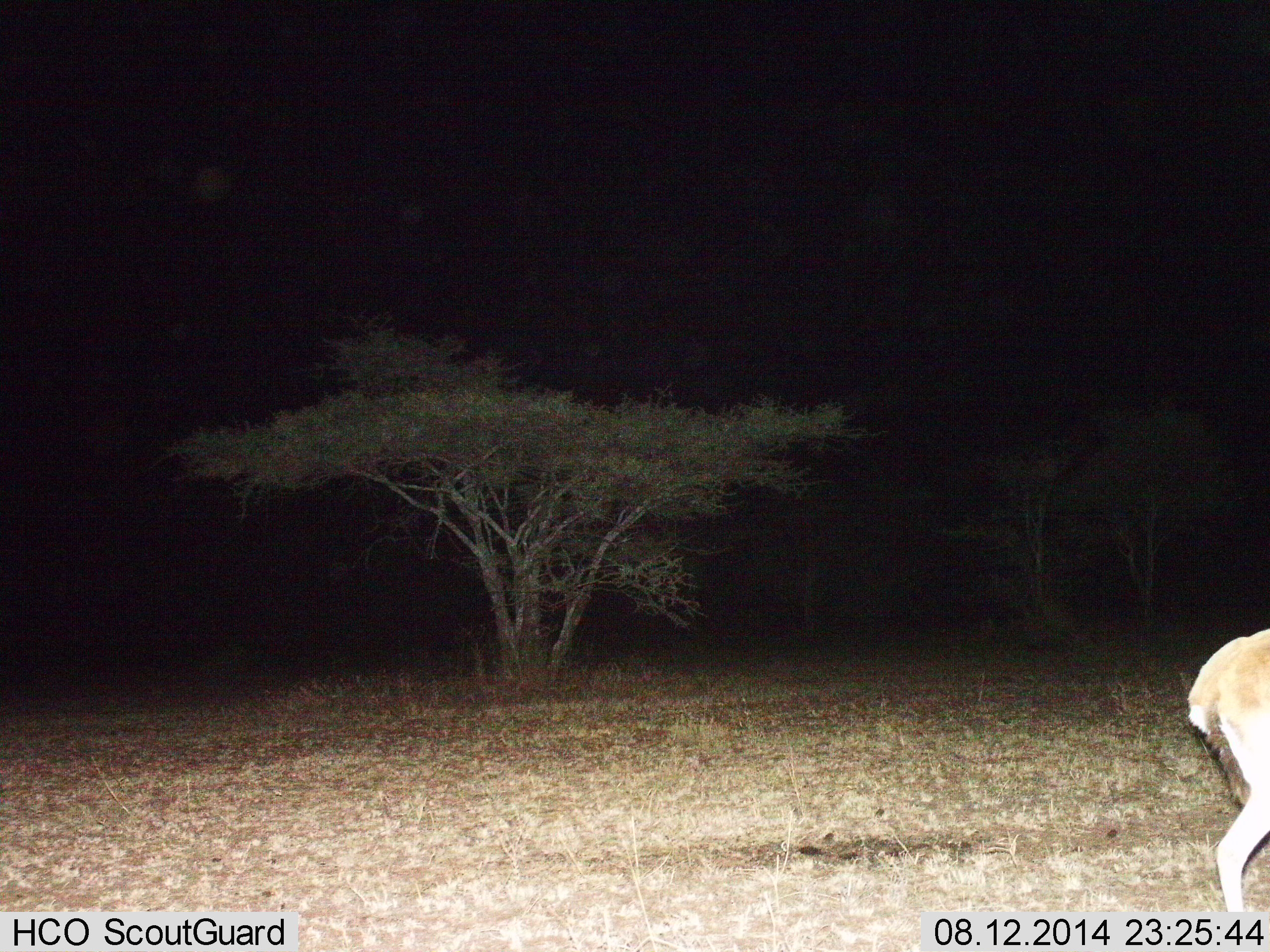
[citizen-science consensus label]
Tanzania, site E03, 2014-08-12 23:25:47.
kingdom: Animalia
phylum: Chordata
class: Mammalia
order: Artiodactyla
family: Bovidae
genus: Eudorcas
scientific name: Eudorcas thomsonii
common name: thomson's gazelle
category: gazellethomsons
Gazellethomsons (thomson's gazelle) (Eudorcas thomsonii), count 1. Behavior (volunteer vote fractions): standing 38%, resting 0%, moving 62%, interacting 0%. Young present (vote fraction): 0%. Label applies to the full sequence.